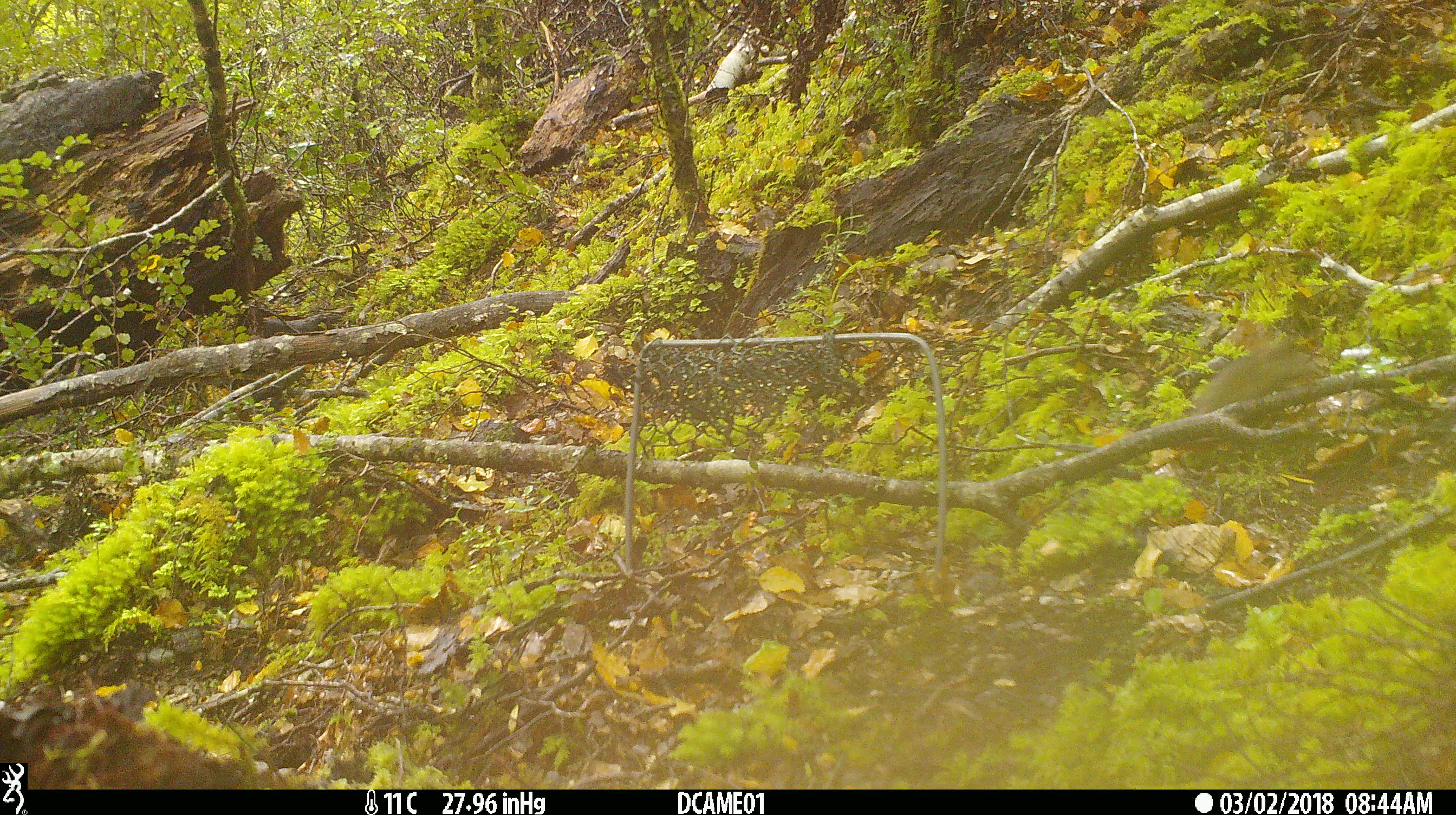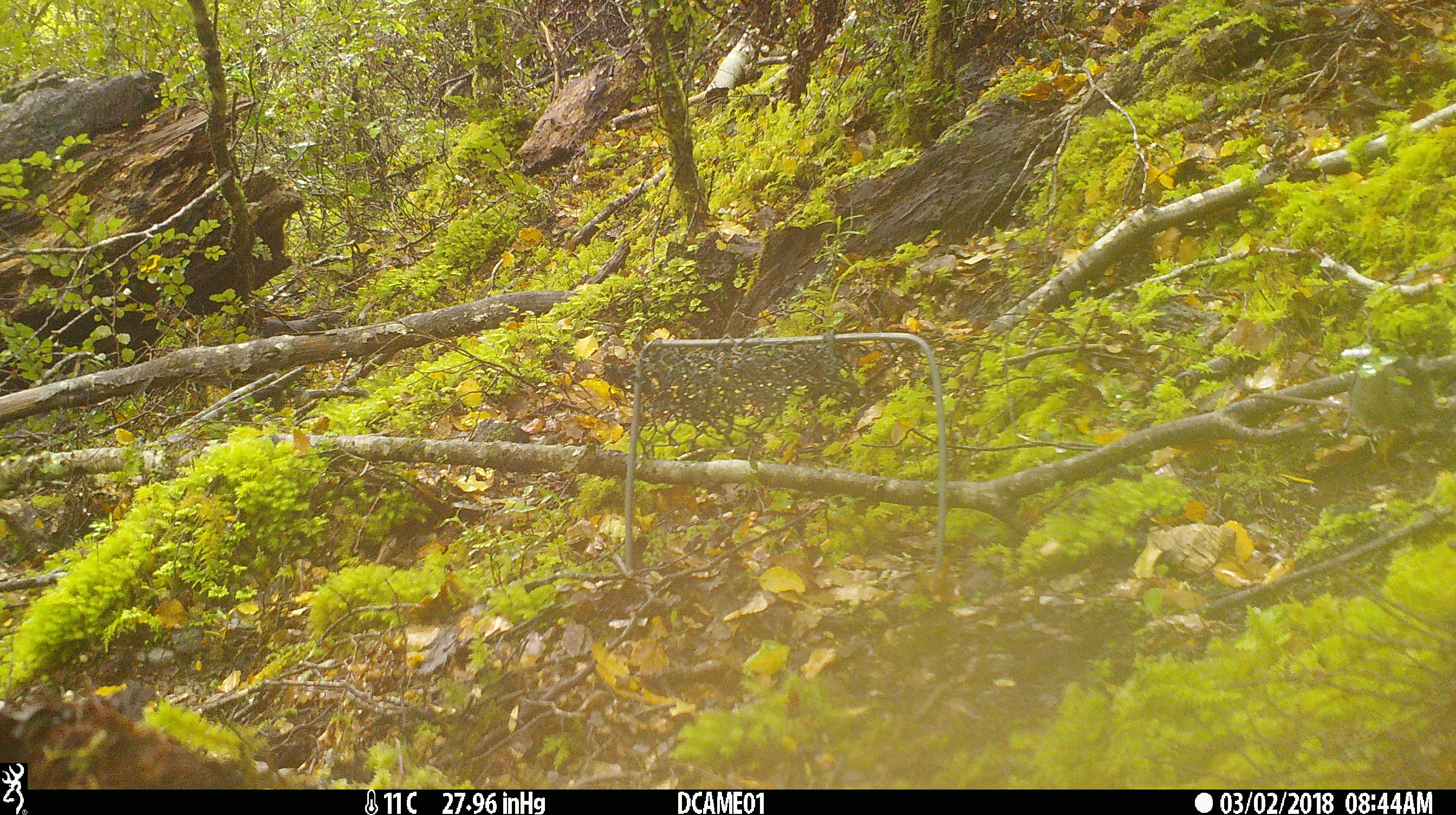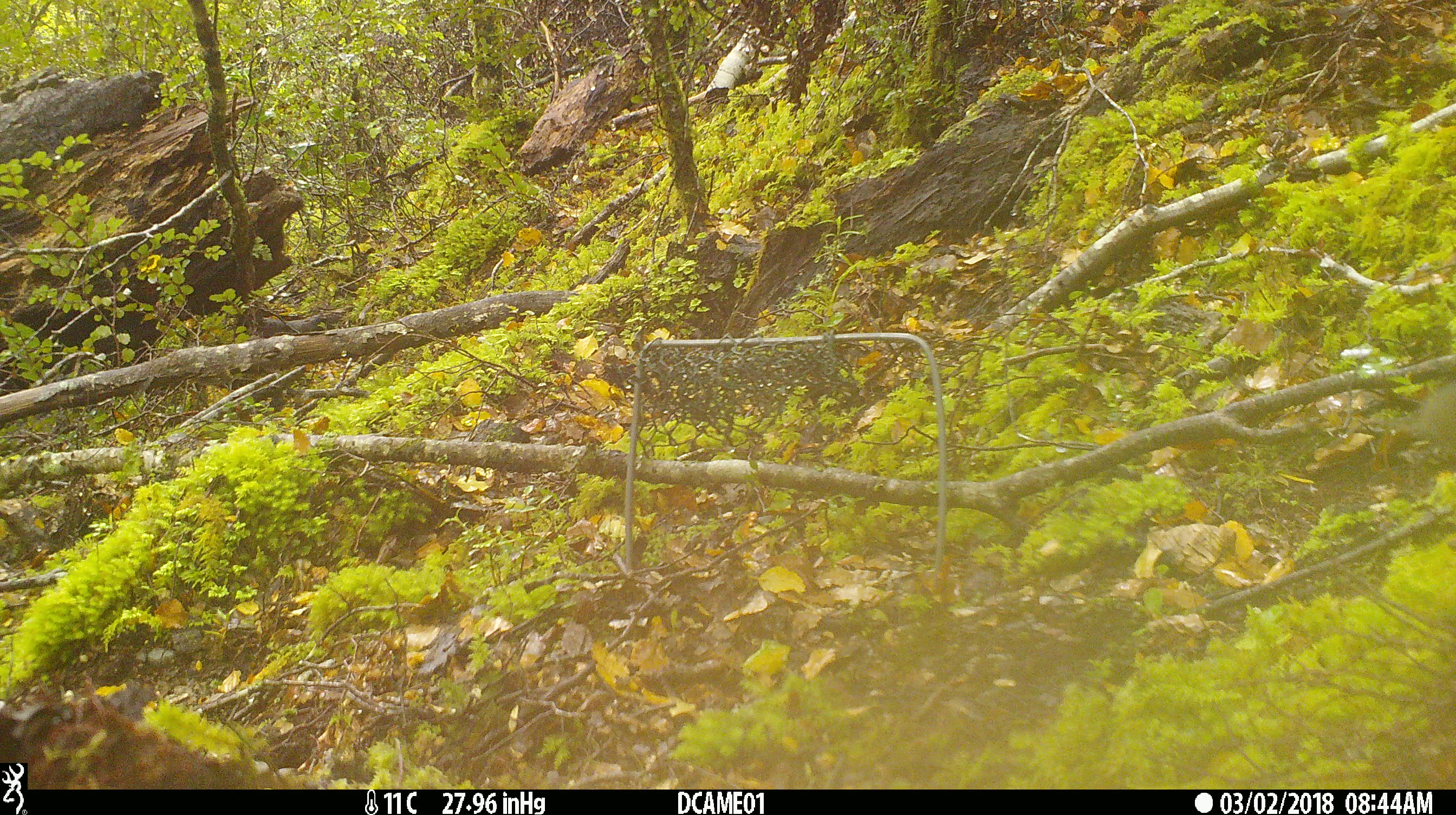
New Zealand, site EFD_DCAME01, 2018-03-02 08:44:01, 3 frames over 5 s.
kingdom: Animalia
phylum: Chordata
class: Mammalia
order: Rodentia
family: Muridae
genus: Mus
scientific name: Mus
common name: mouse